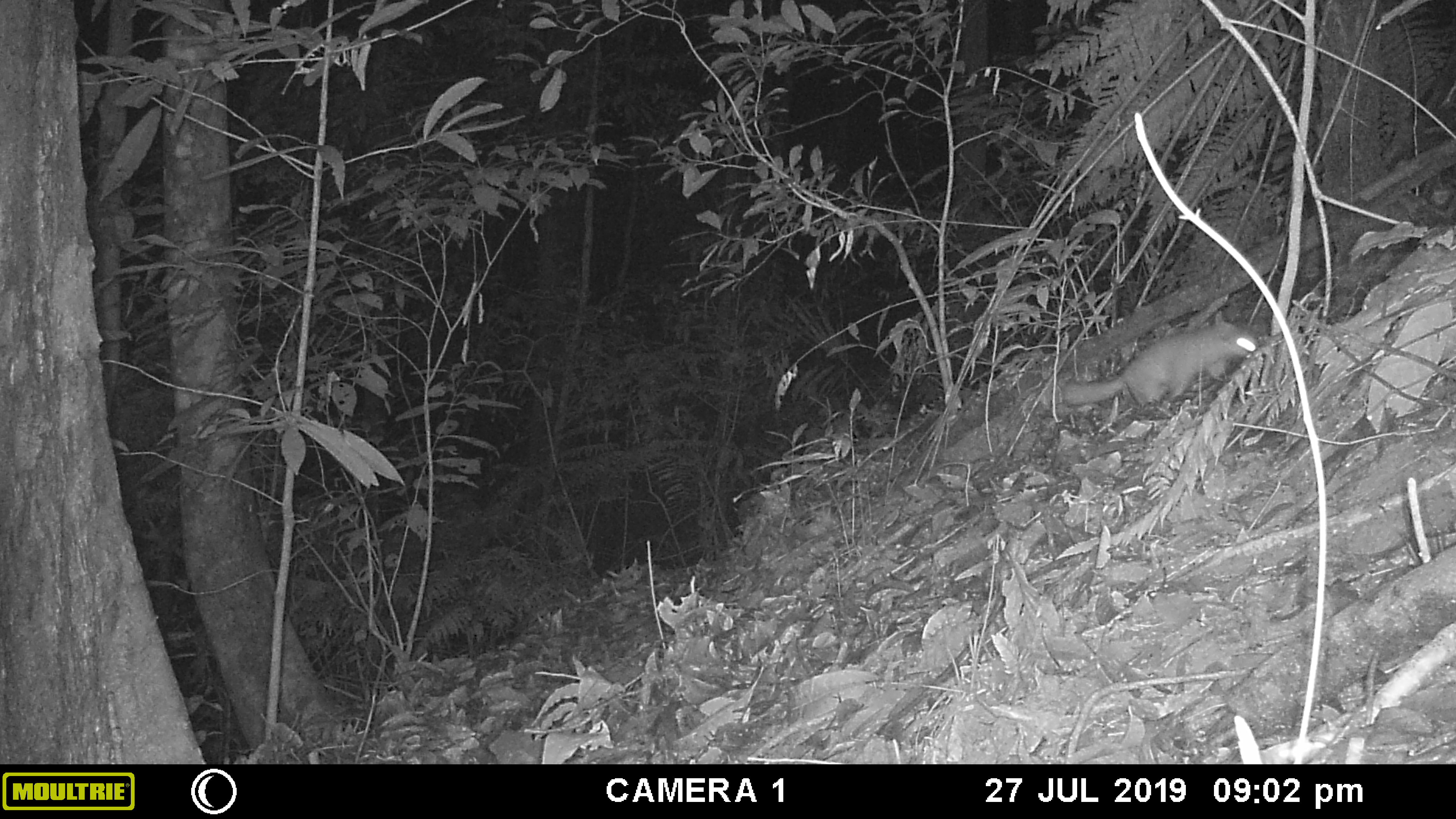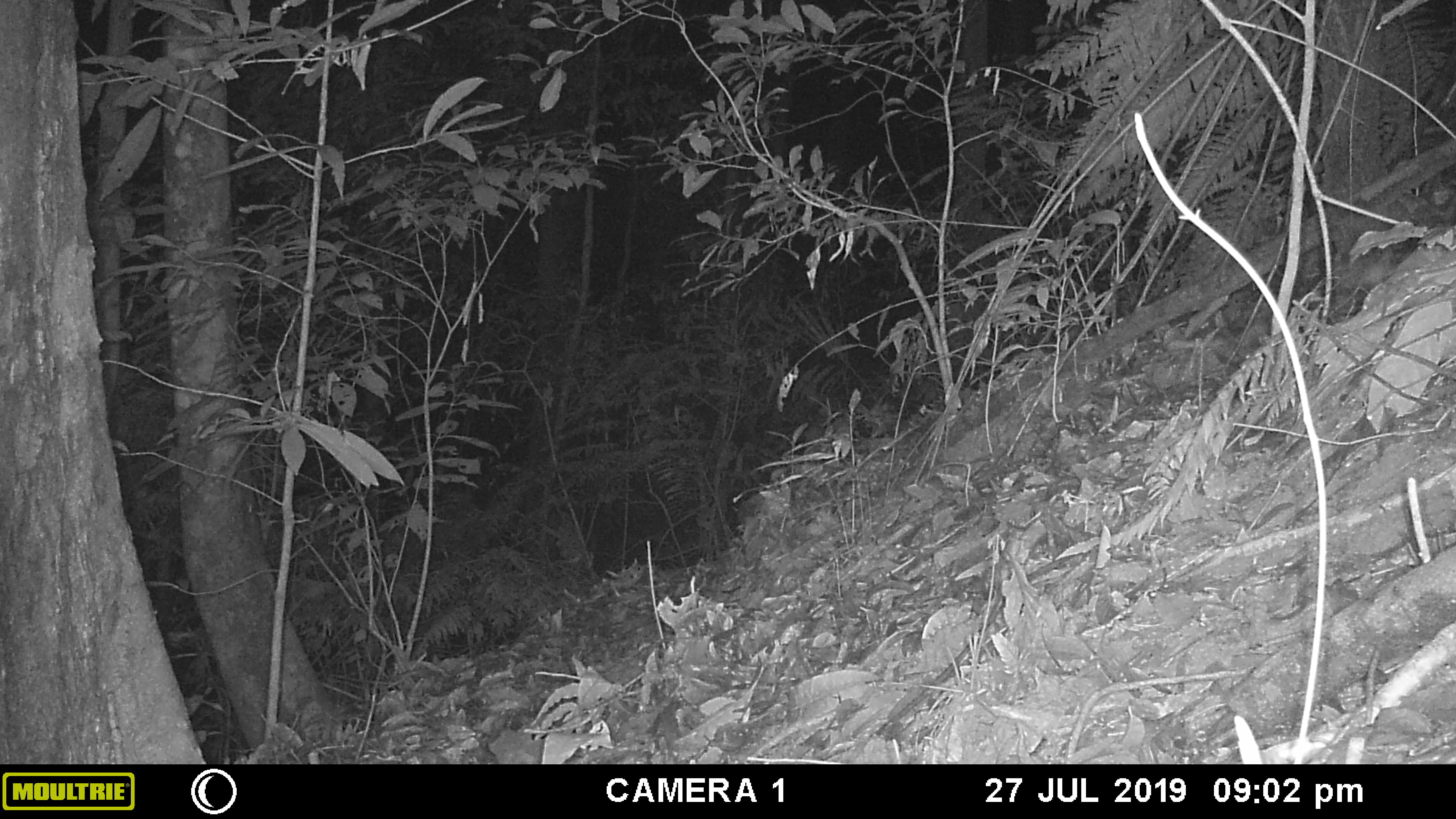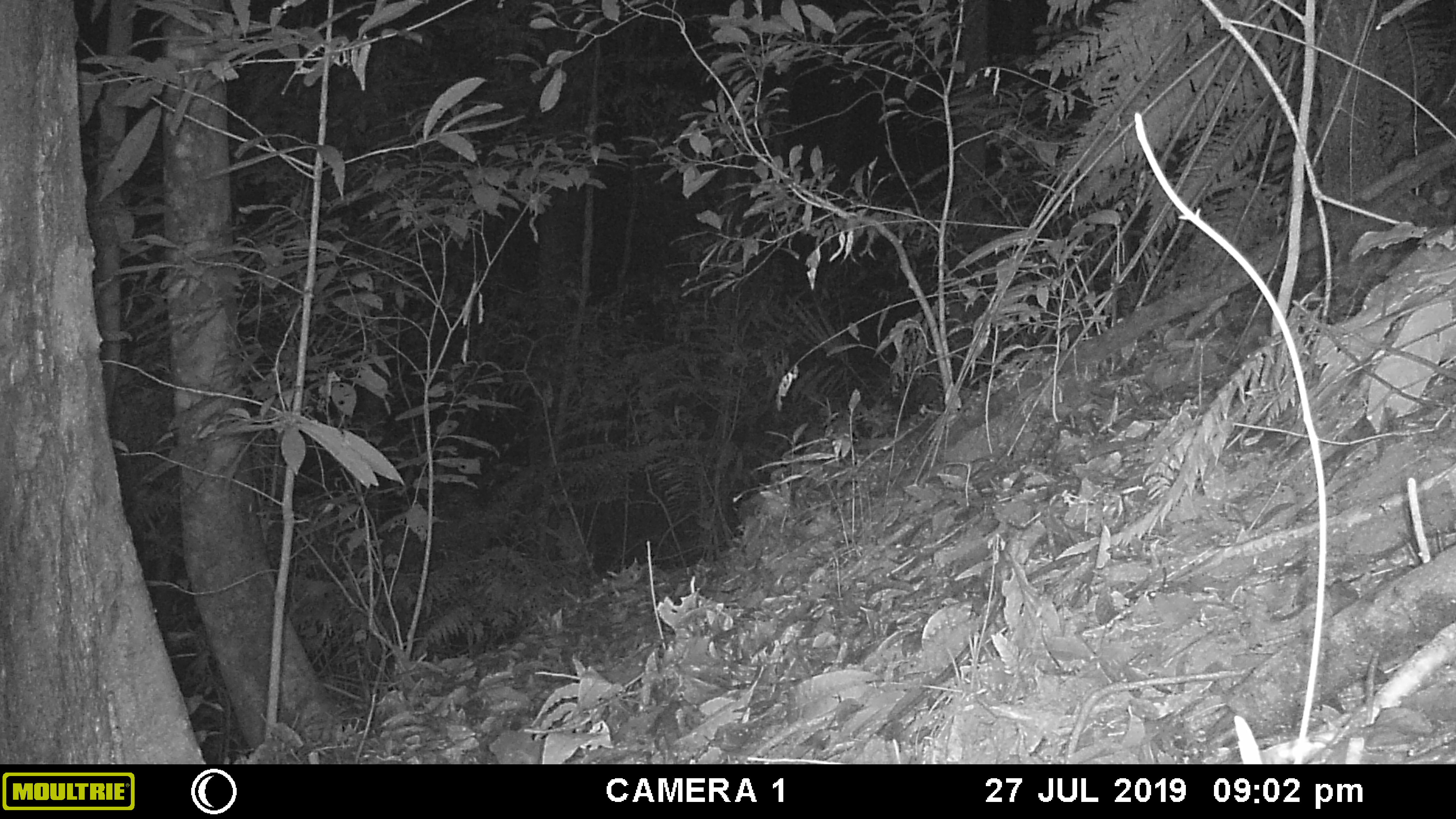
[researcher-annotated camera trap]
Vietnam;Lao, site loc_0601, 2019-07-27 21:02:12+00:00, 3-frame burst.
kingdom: Animalia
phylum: Chordata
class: Mammalia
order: Carnivora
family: Mustelidae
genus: Melogale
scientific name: Melogale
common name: ferret badger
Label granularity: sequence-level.